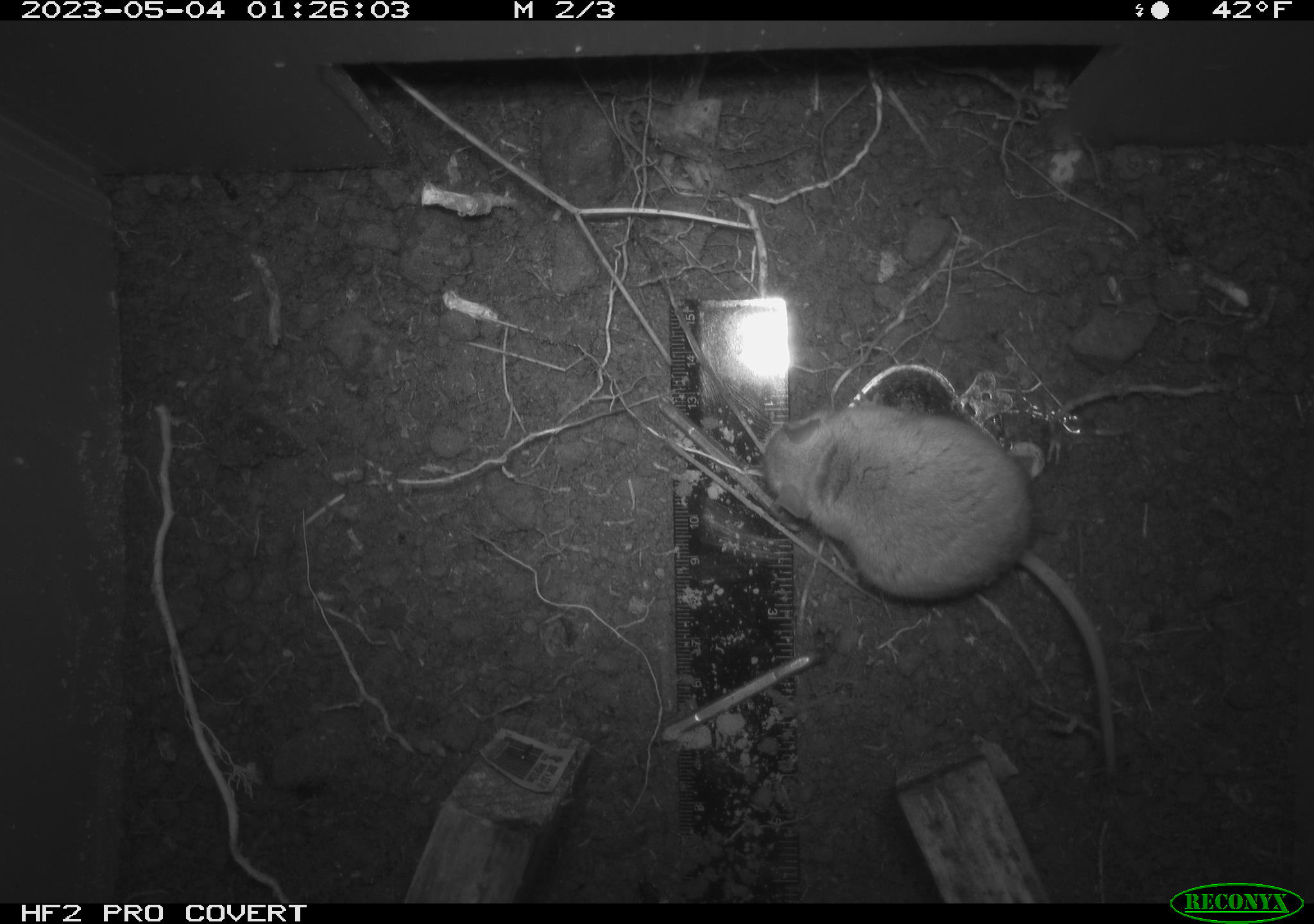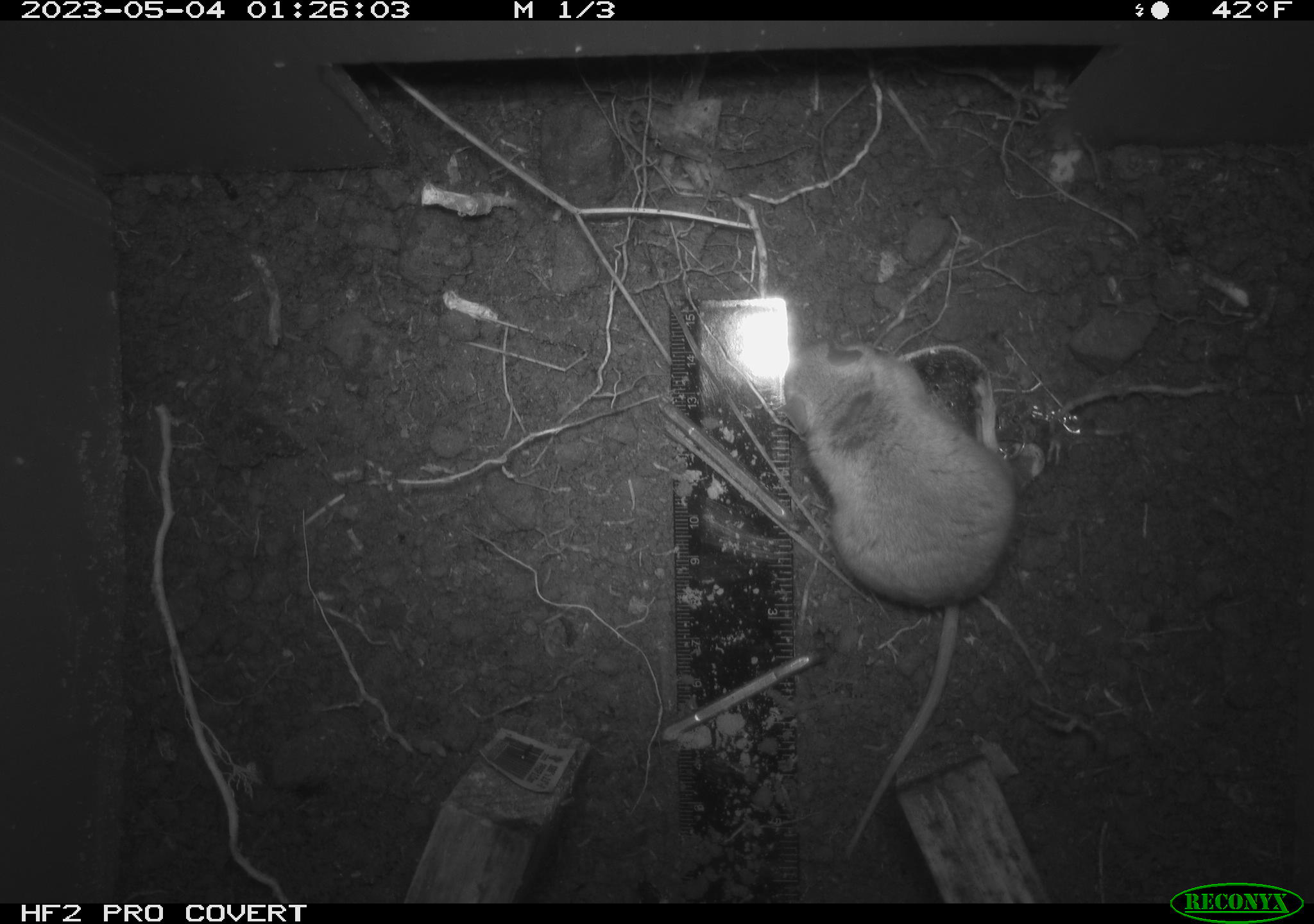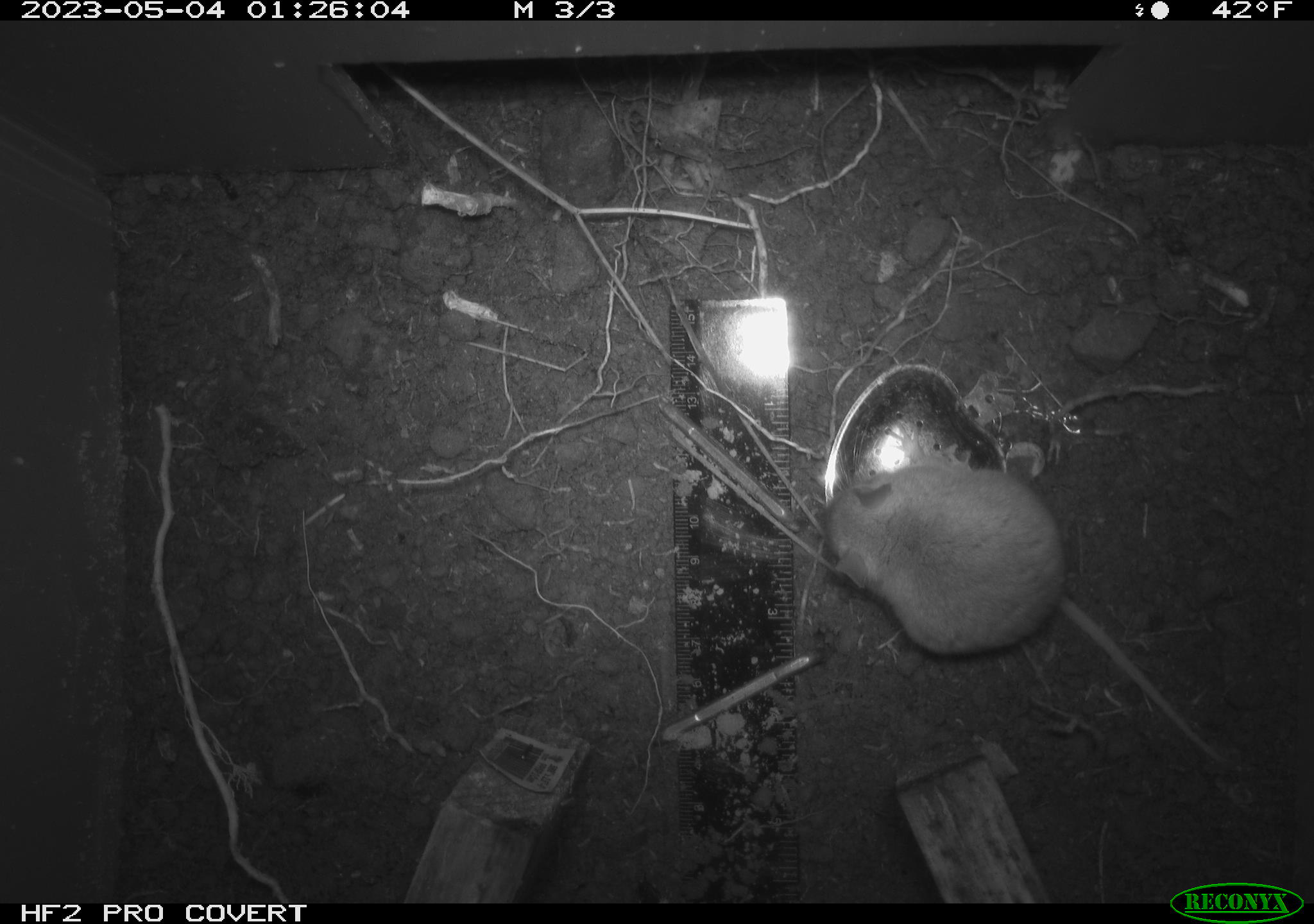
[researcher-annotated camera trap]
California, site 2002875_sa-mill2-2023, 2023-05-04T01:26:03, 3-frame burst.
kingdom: Animalia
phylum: Chordata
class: Mammalia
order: Rodentia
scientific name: Rodentia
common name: mouse species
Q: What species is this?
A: Mouse species (Rodentia).